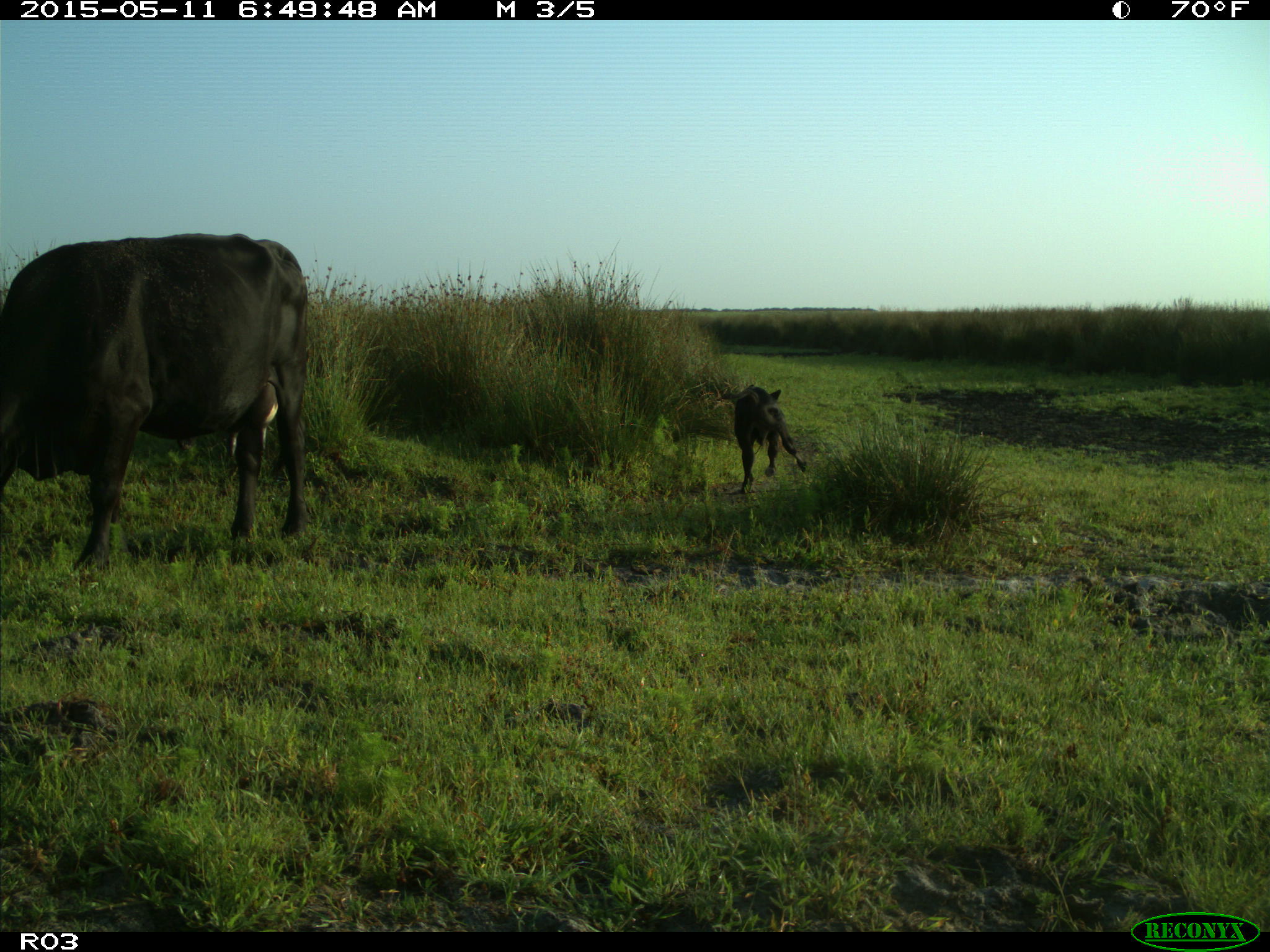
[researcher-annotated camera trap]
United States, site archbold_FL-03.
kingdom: Animalia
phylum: Chordata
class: Mammalia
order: Artiodactyla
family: Bovidae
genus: Bos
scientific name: Bos taurus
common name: domestic cow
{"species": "Bos taurus (domestic cow)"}